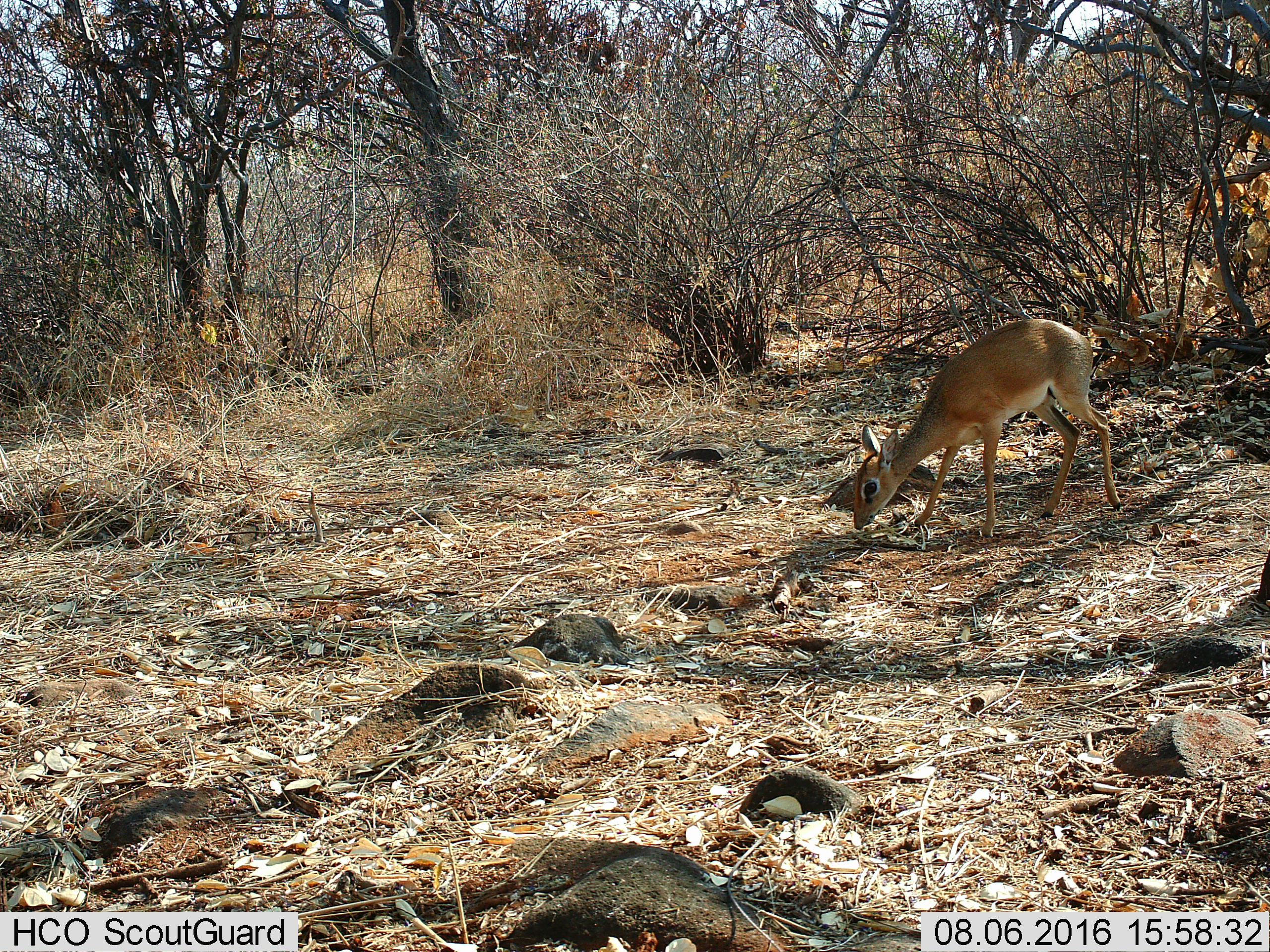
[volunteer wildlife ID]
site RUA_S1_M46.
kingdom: Animalia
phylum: Chordata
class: Mammalia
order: Artiodactyla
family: Bovidae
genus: Madoqua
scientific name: Madoqua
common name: dik-dik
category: dikdik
Dikdik (dik-dik) (Madoqua), count 1. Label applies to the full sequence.